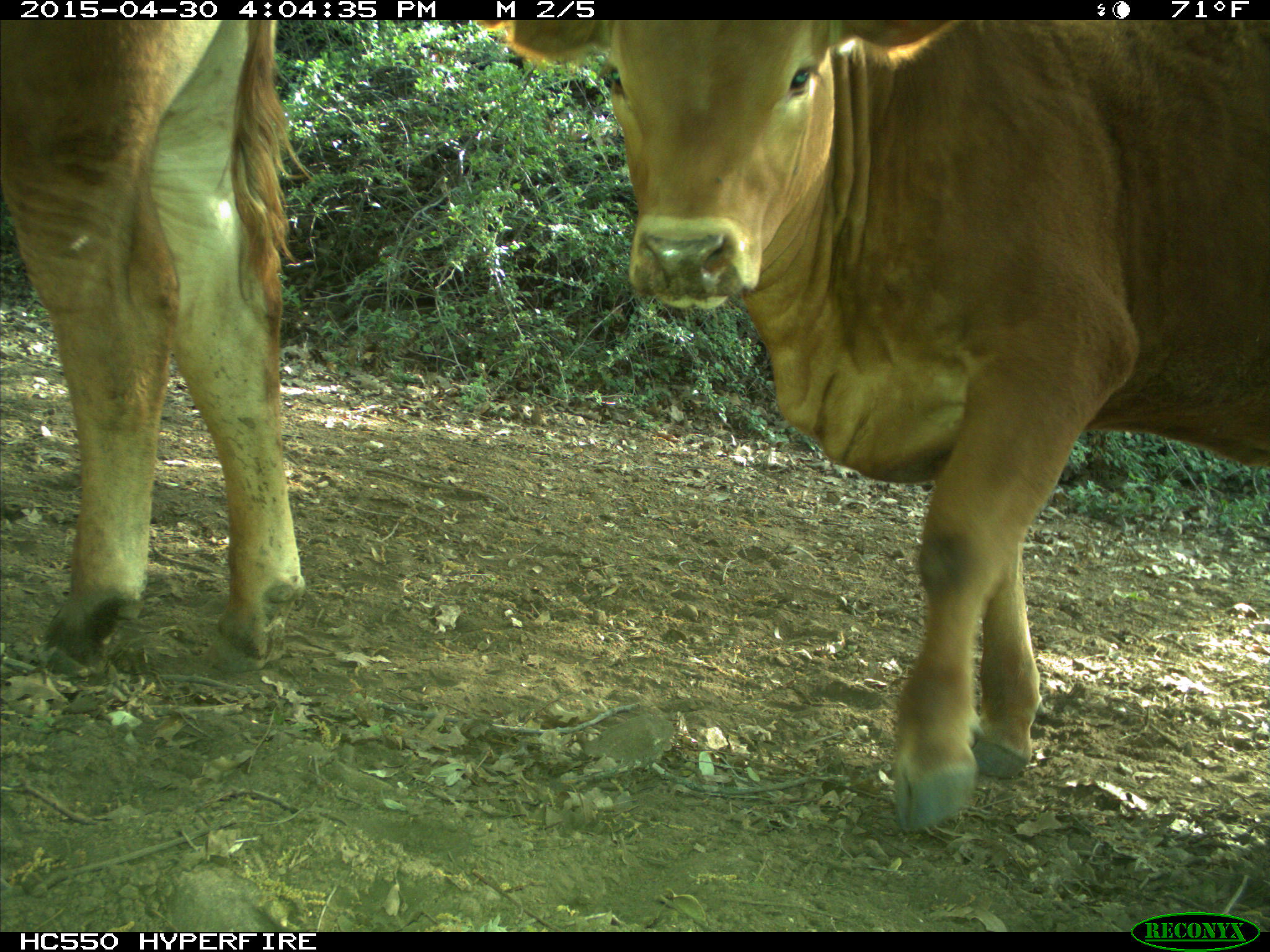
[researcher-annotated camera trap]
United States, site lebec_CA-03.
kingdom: Animalia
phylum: Chordata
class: Mammalia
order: Artiodactyla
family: Bovidae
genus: Bos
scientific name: Bos taurus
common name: domestic cow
Bos taurus (domestic cow).